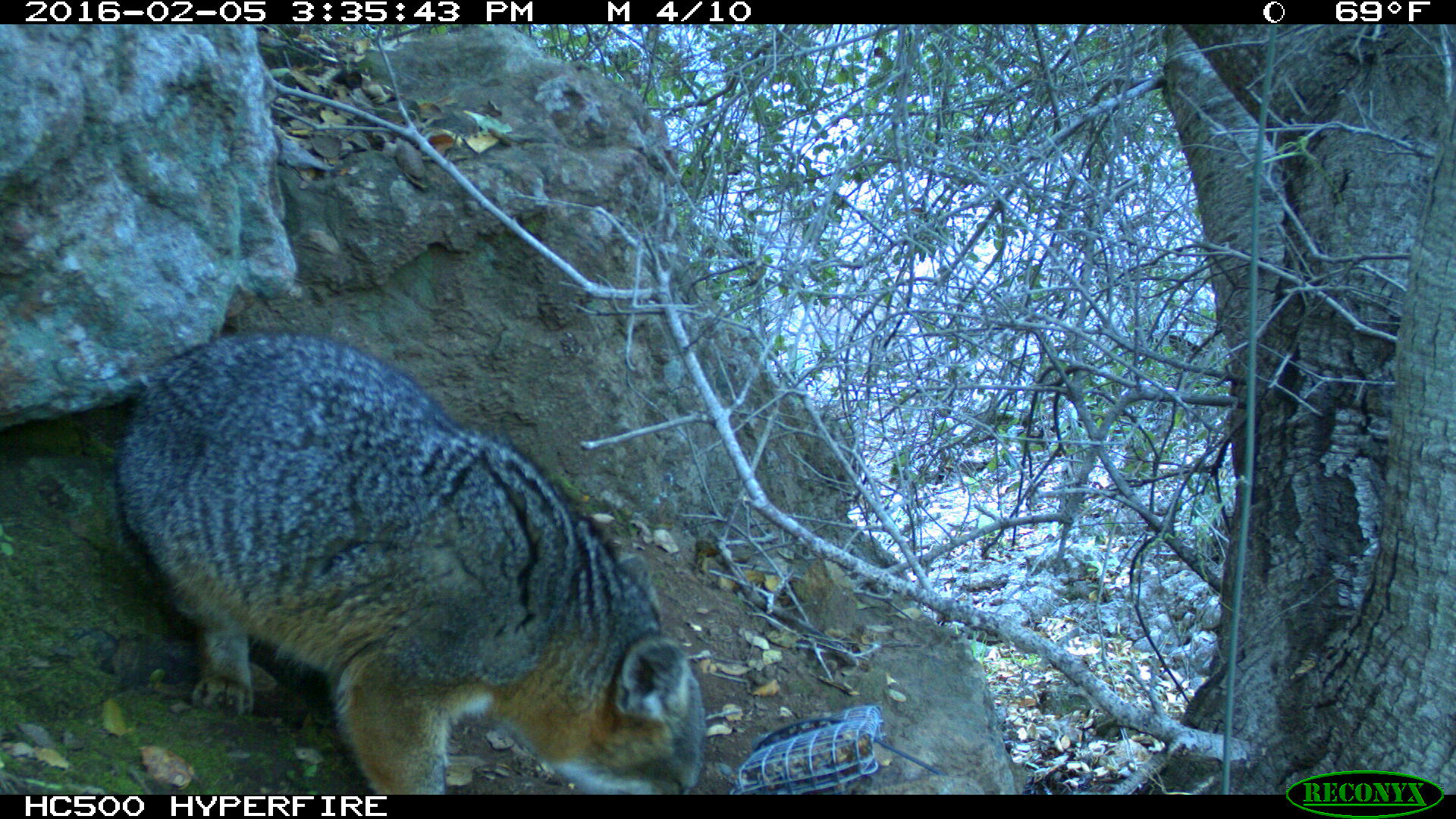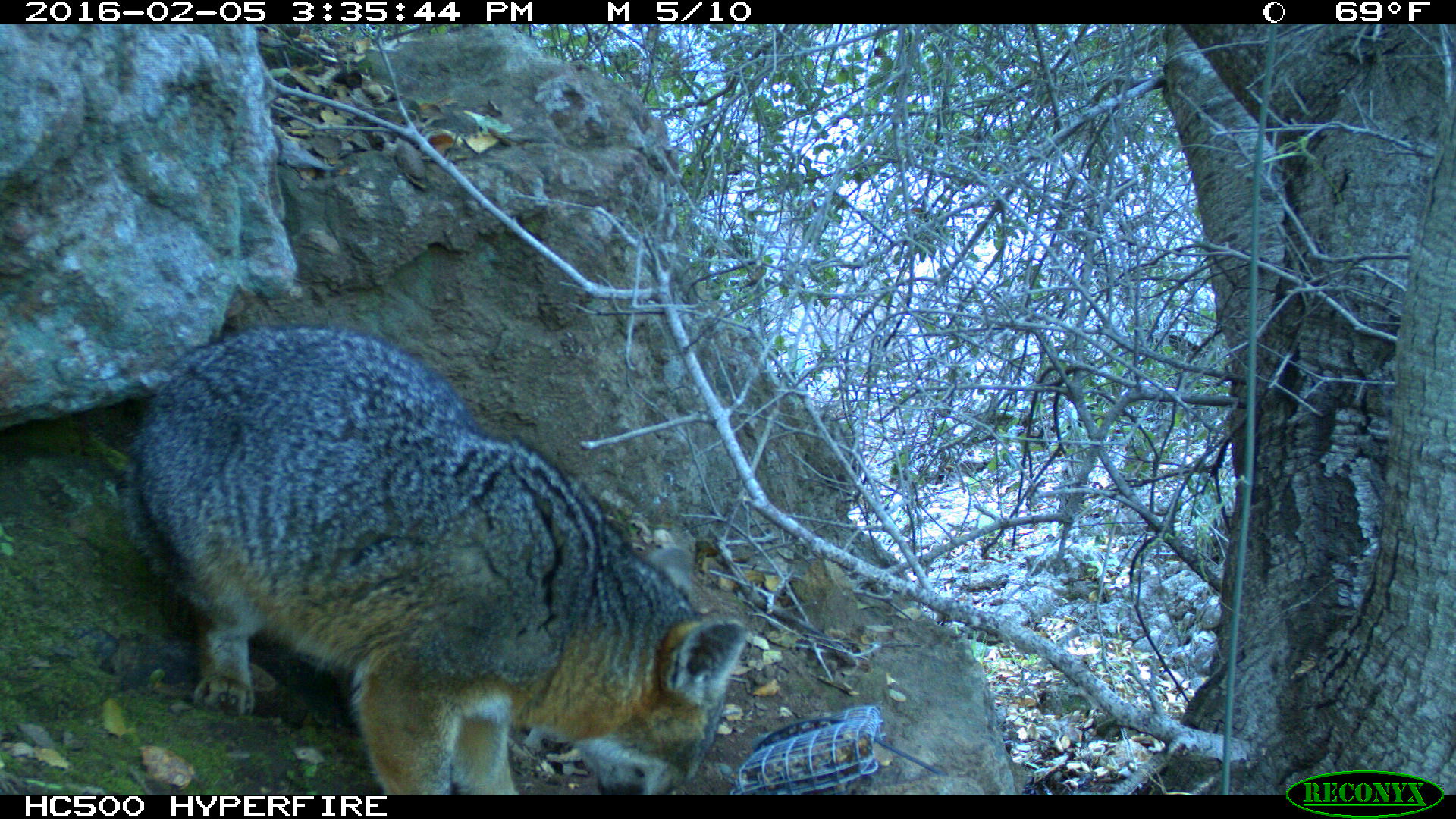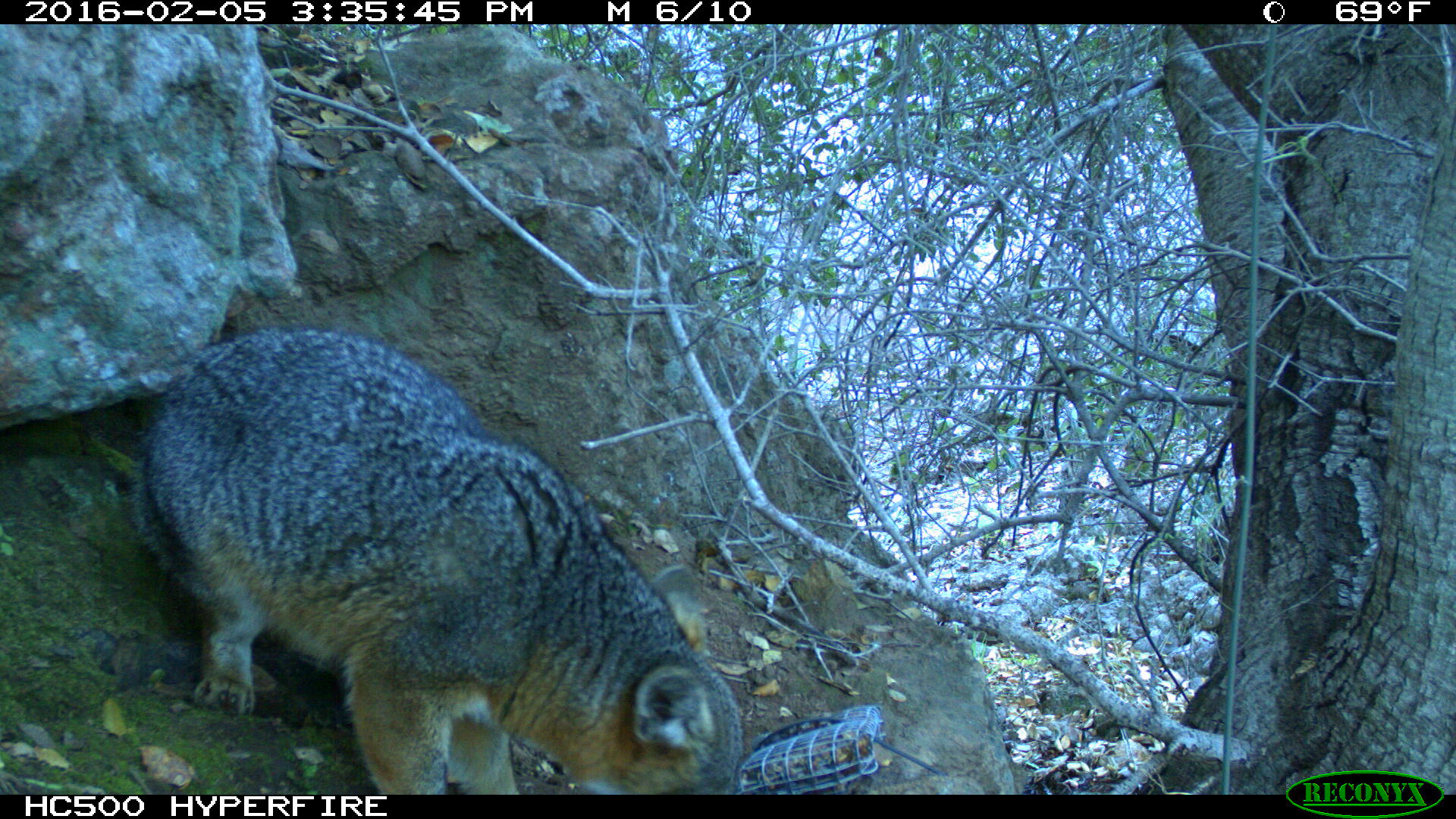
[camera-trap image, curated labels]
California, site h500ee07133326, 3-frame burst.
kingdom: Animalia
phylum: Chordata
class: Mammalia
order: Rodentia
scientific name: Rodentia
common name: rodent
Rodent (Rodentia).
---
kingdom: Animalia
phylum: Chordata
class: Mammalia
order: Carnivora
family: Canidae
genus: Urocyon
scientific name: Urocyon littoralis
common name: island fox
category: fox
Fox (island fox) (Urocyon littoralis).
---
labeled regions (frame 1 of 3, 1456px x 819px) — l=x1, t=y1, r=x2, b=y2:
rodent: l=108, t=331, r=703, b=793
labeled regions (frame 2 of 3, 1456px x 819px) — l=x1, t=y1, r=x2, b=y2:
fox: l=122, t=327, r=745, b=794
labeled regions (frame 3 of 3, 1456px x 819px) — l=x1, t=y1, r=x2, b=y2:
fox: l=130, t=325, r=746, b=795